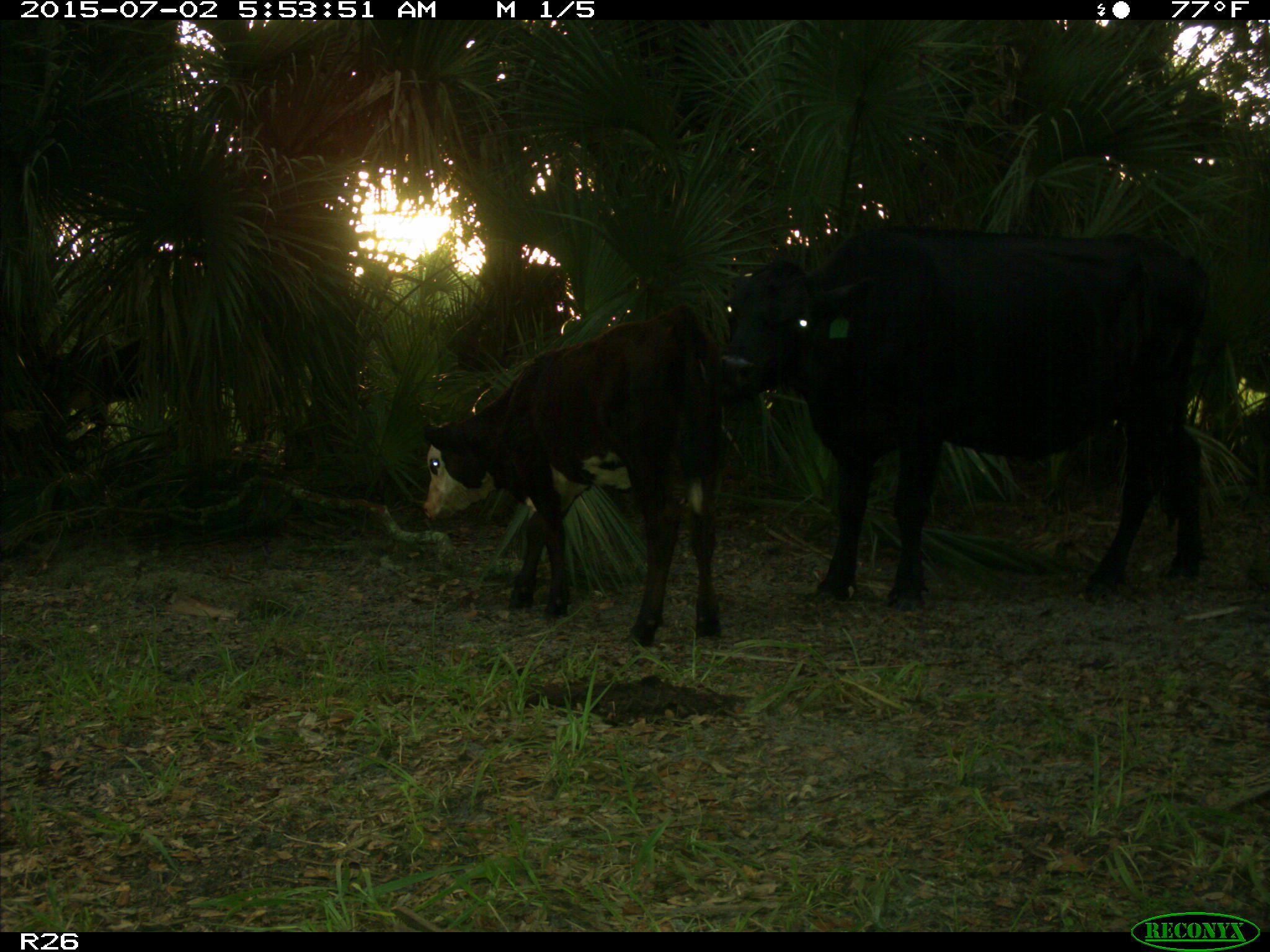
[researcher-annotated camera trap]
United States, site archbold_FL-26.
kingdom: Animalia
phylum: Chordata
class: Mammalia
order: Artiodactyla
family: Bovidae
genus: Bos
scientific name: Bos taurus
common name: domestic cow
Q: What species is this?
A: Bos taurus (domestic cow).